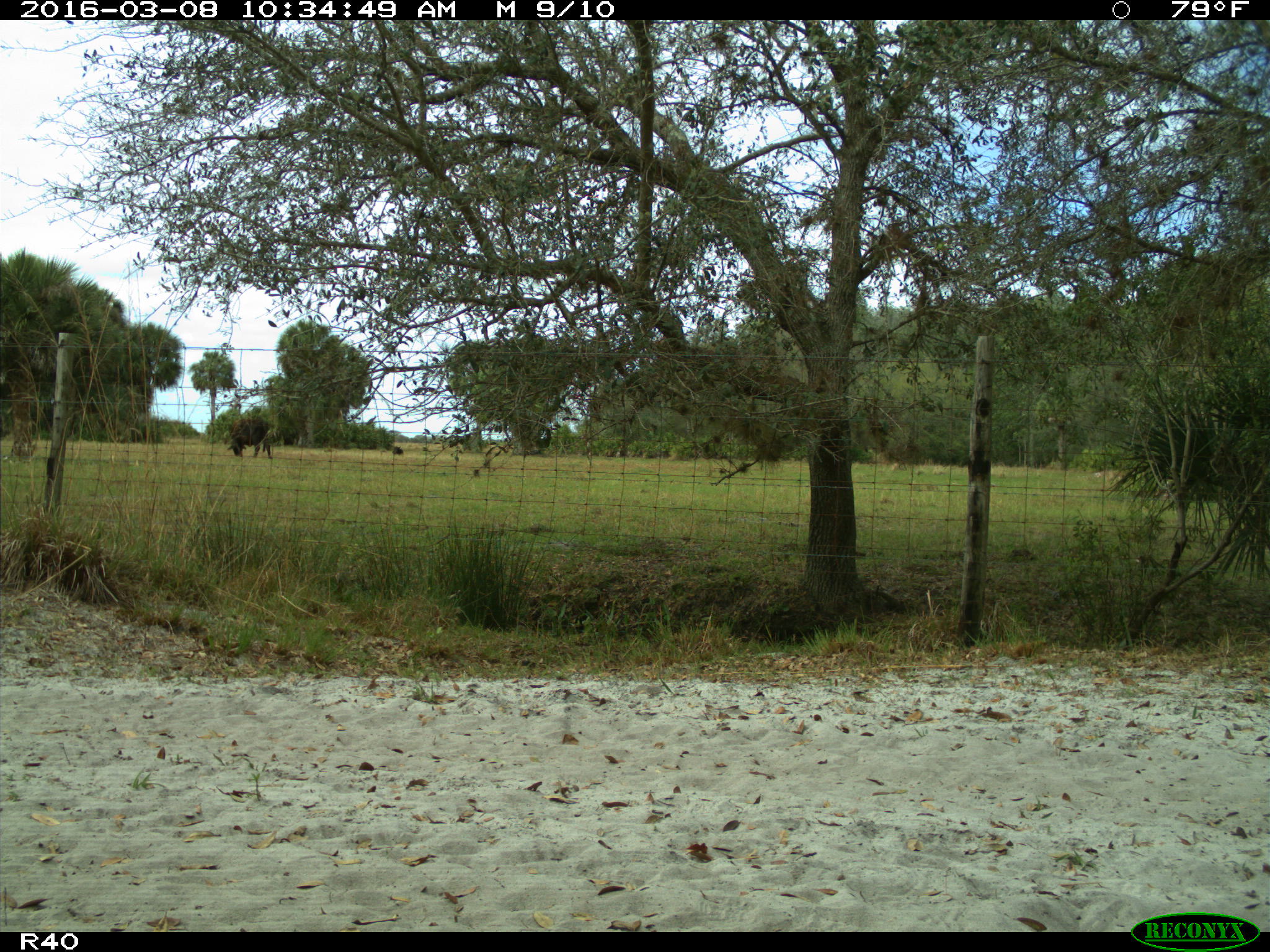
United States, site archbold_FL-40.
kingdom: Animalia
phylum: Chordata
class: Mammalia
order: Artiodactyla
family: Bovidae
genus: Bos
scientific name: Bos taurus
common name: domestic cow